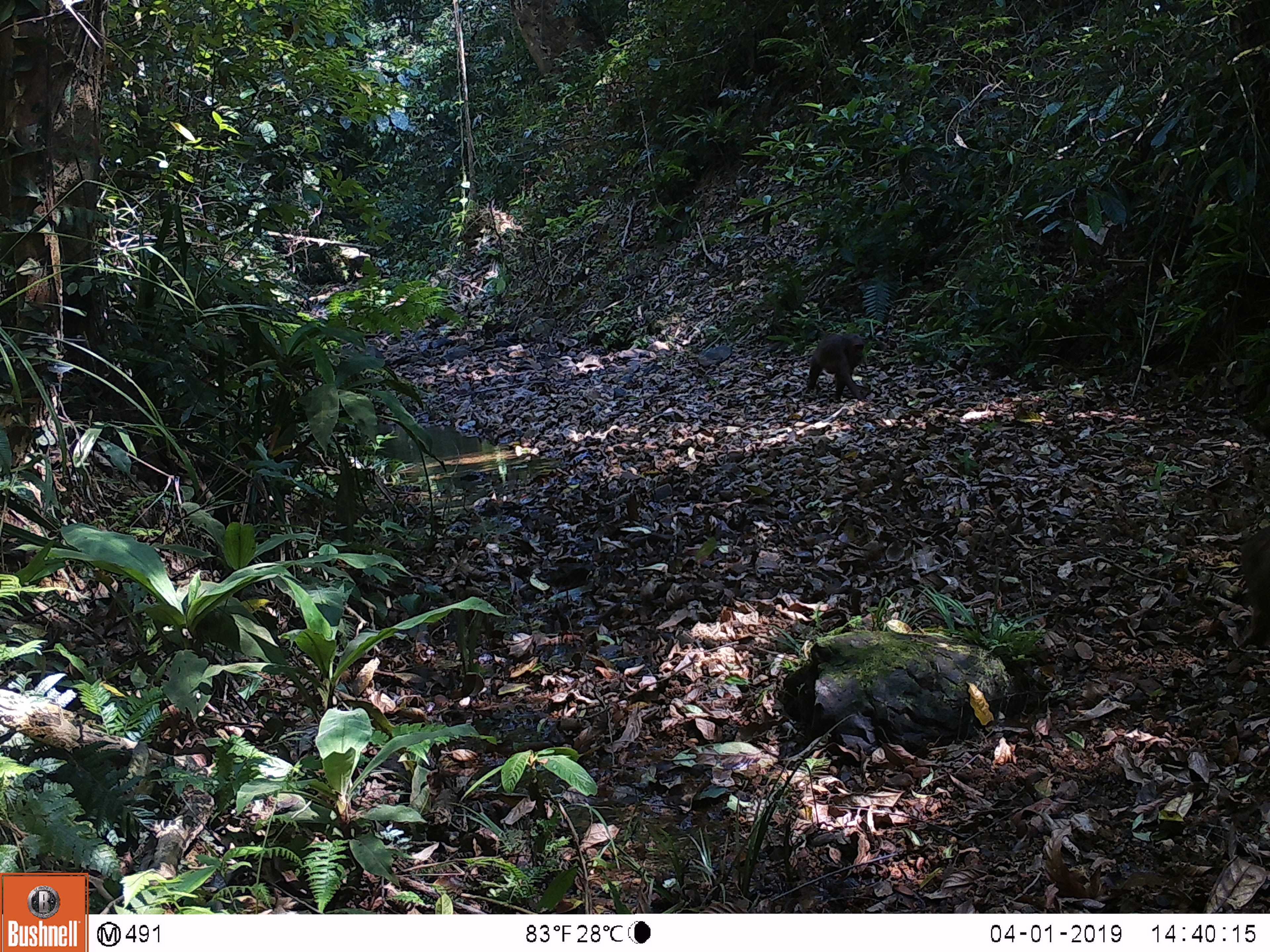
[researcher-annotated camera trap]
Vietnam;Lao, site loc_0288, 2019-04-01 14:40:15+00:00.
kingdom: Animalia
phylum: Chordata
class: Mammalia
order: Primates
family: Cercopithecidae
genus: Macaca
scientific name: Macaca arctoides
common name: stump-tailed macaque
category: stump tailed macaque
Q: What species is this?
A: Stump tailed macaque (stump-tailed macaque) (Macaca arctoides).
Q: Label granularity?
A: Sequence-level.